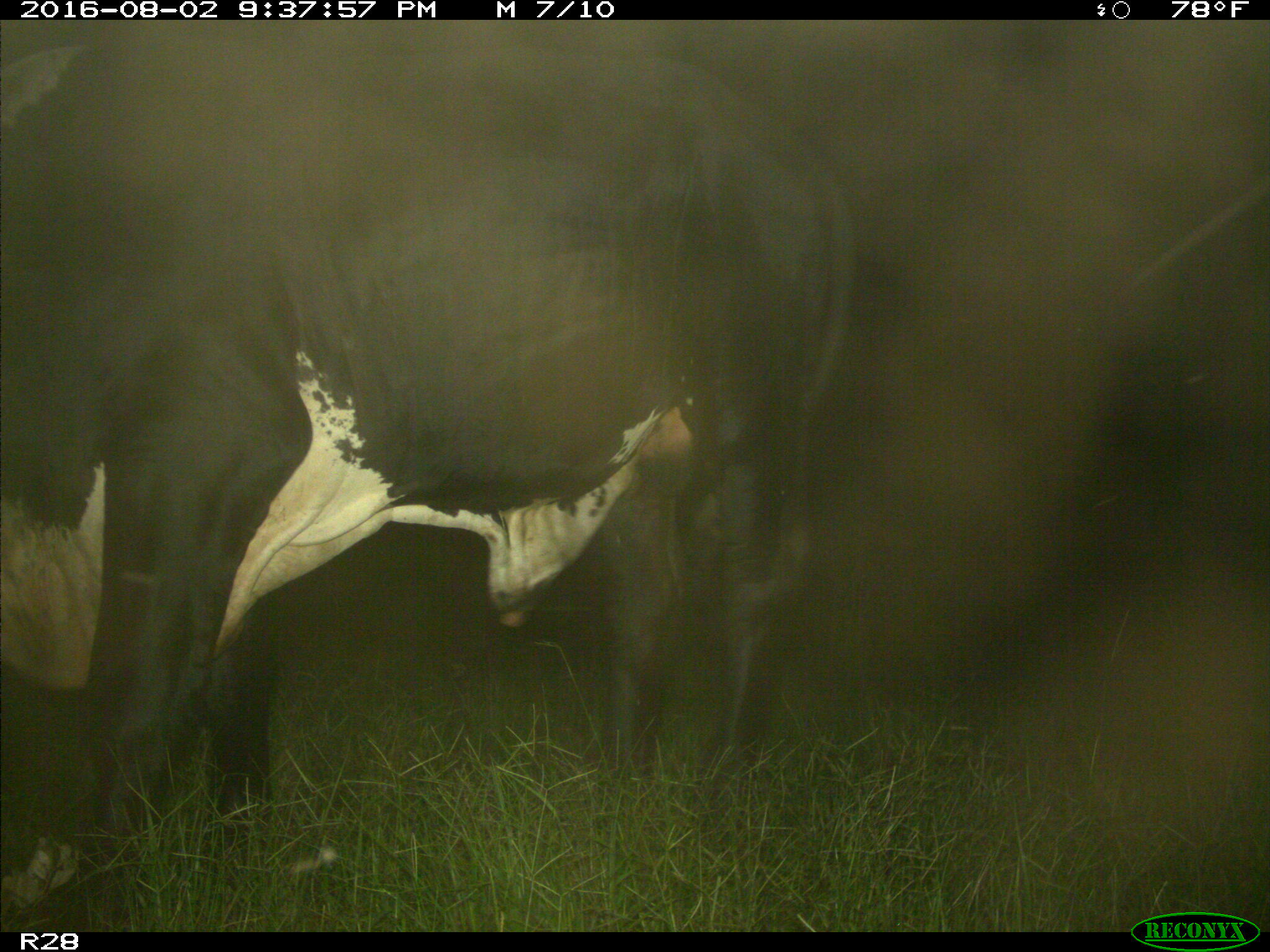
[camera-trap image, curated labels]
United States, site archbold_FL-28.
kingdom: Animalia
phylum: Chordata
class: Mammalia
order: Artiodactyla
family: Bovidae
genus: Bos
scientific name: Bos taurus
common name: domestic cow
Bos taurus (domestic cow).